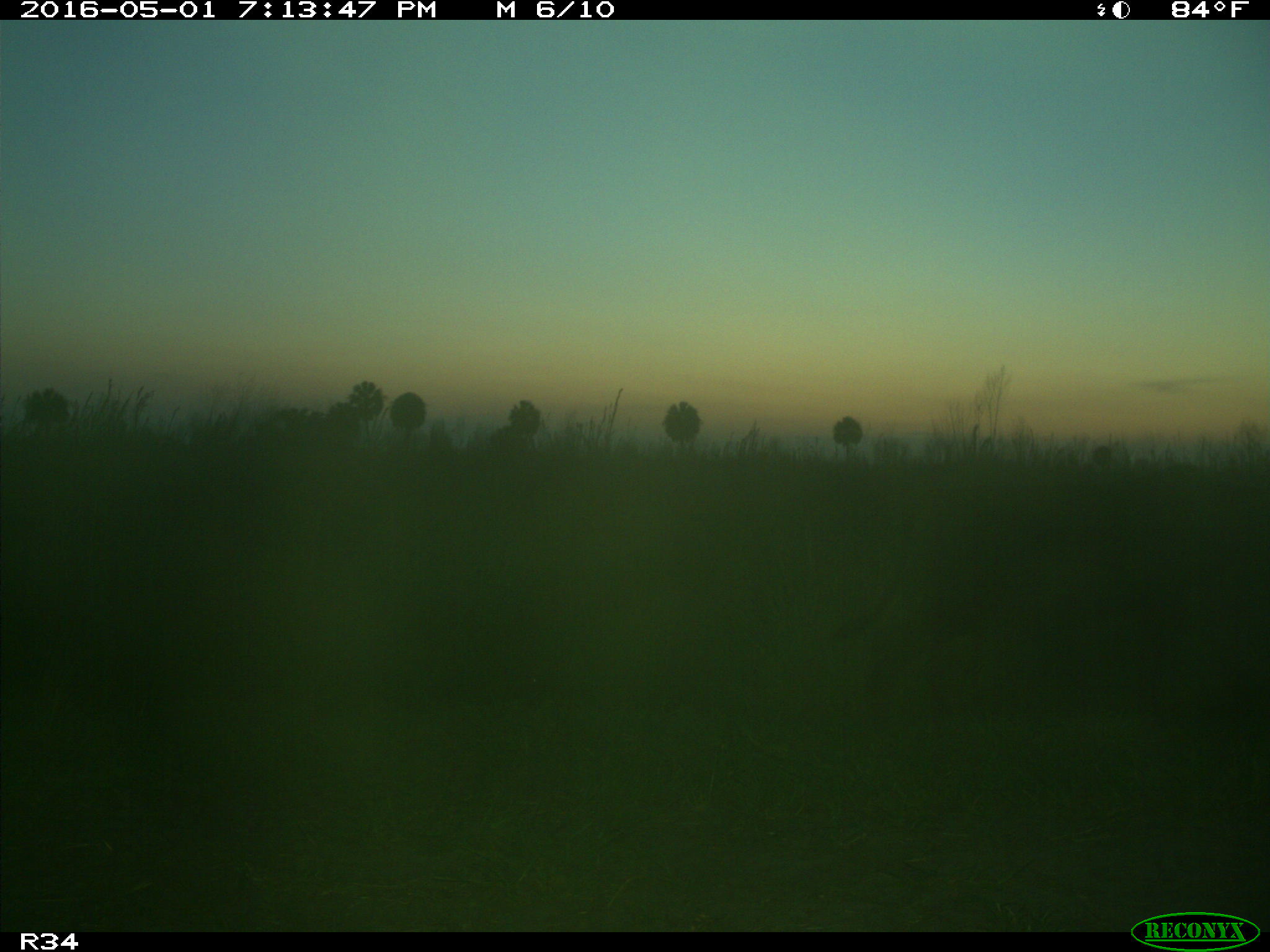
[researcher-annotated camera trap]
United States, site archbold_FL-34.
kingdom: Animalia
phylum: Chordata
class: Mammalia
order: Artiodactyla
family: Bovidae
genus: Bos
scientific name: Bos taurus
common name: domestic cow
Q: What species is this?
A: Bos taurus (domestic cow).